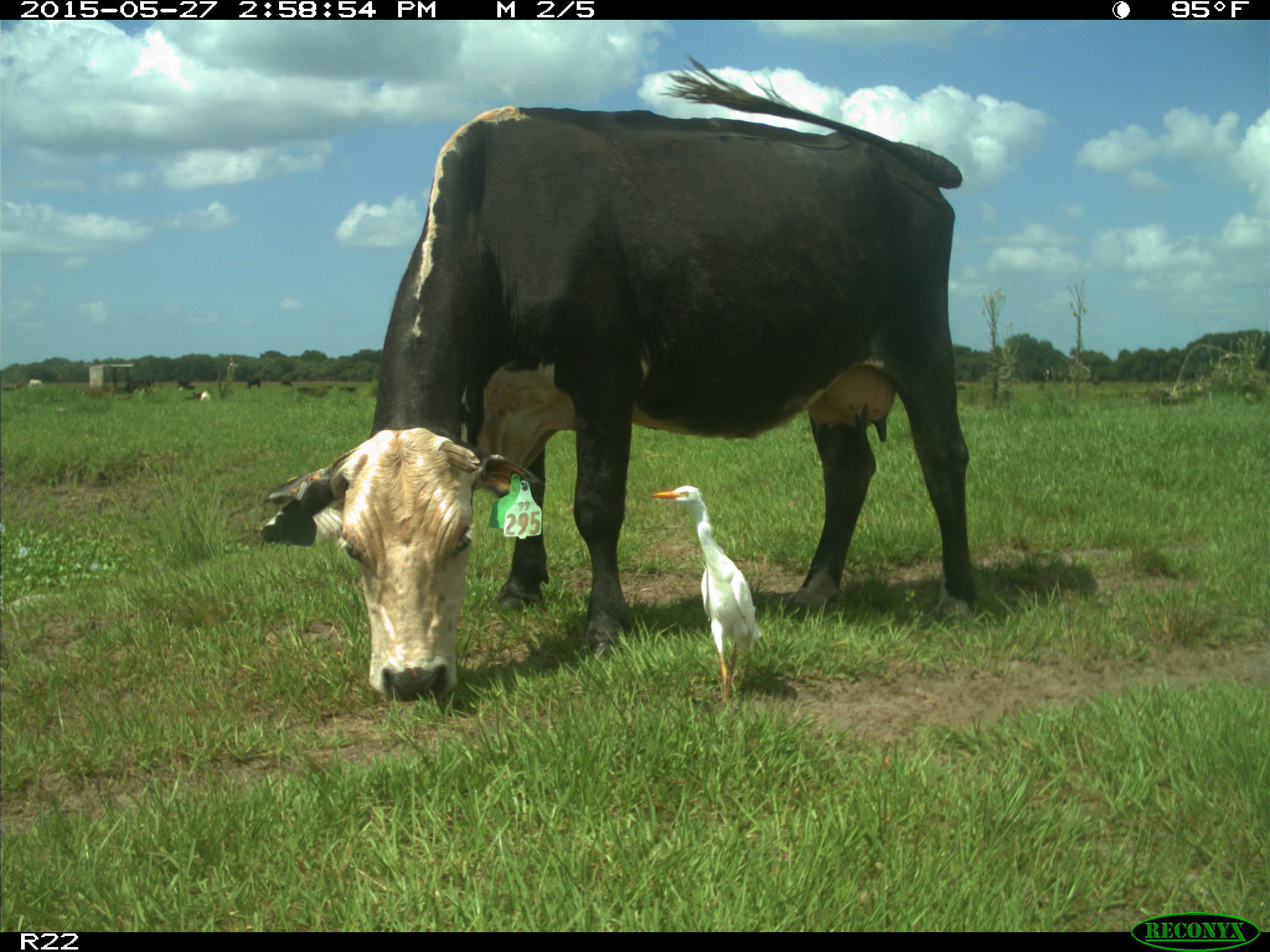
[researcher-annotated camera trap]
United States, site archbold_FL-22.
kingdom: Animalia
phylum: Chordata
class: Mammalia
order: Artiodactyla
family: Bovidae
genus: Bos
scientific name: Bos taurus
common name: domestic cow